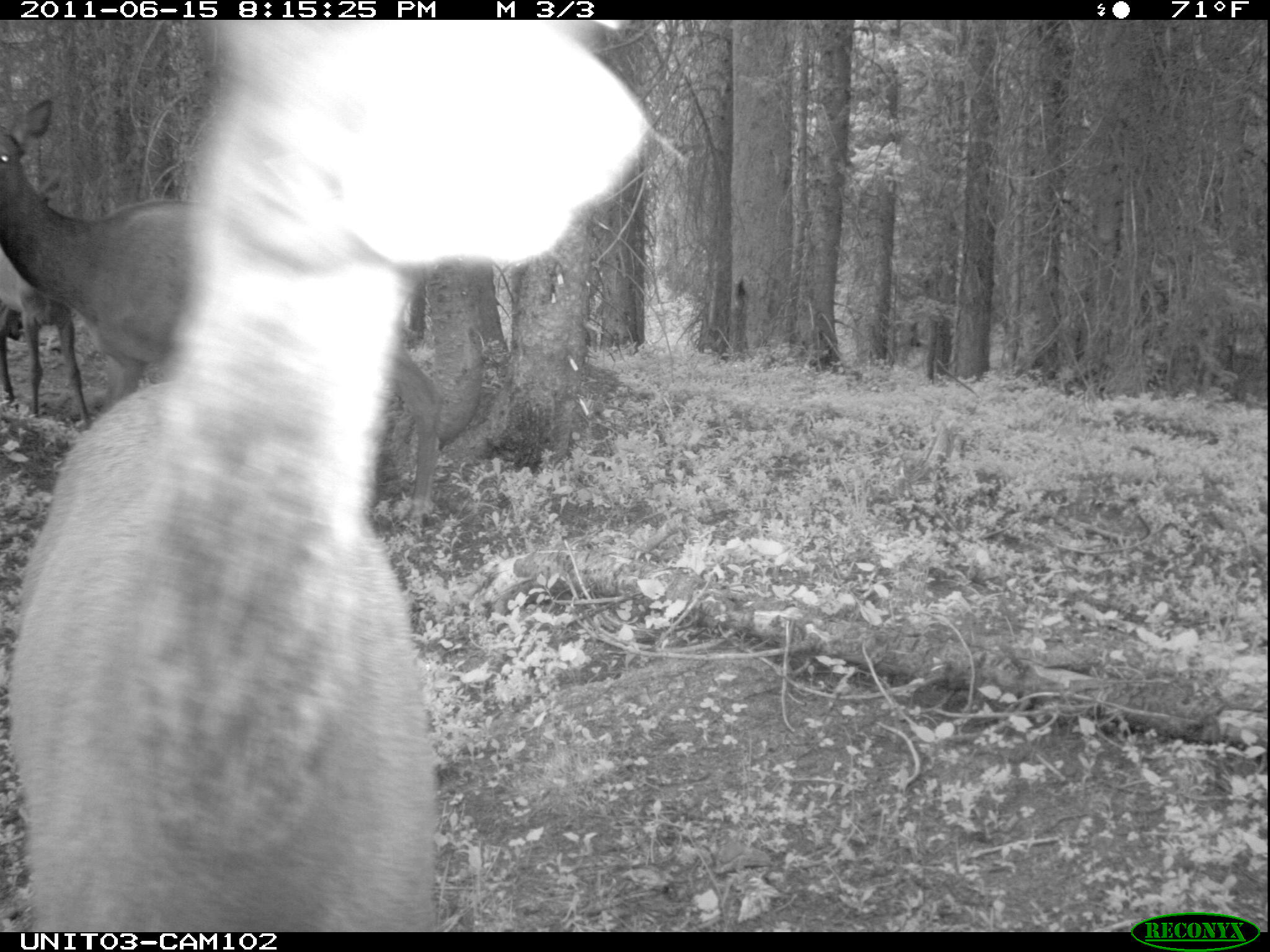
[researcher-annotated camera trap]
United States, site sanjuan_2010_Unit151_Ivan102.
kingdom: Animalia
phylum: Chordata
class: Mammalia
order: Artiodactyla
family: Cervidae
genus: Cervus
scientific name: Cervus elaphus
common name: red deer